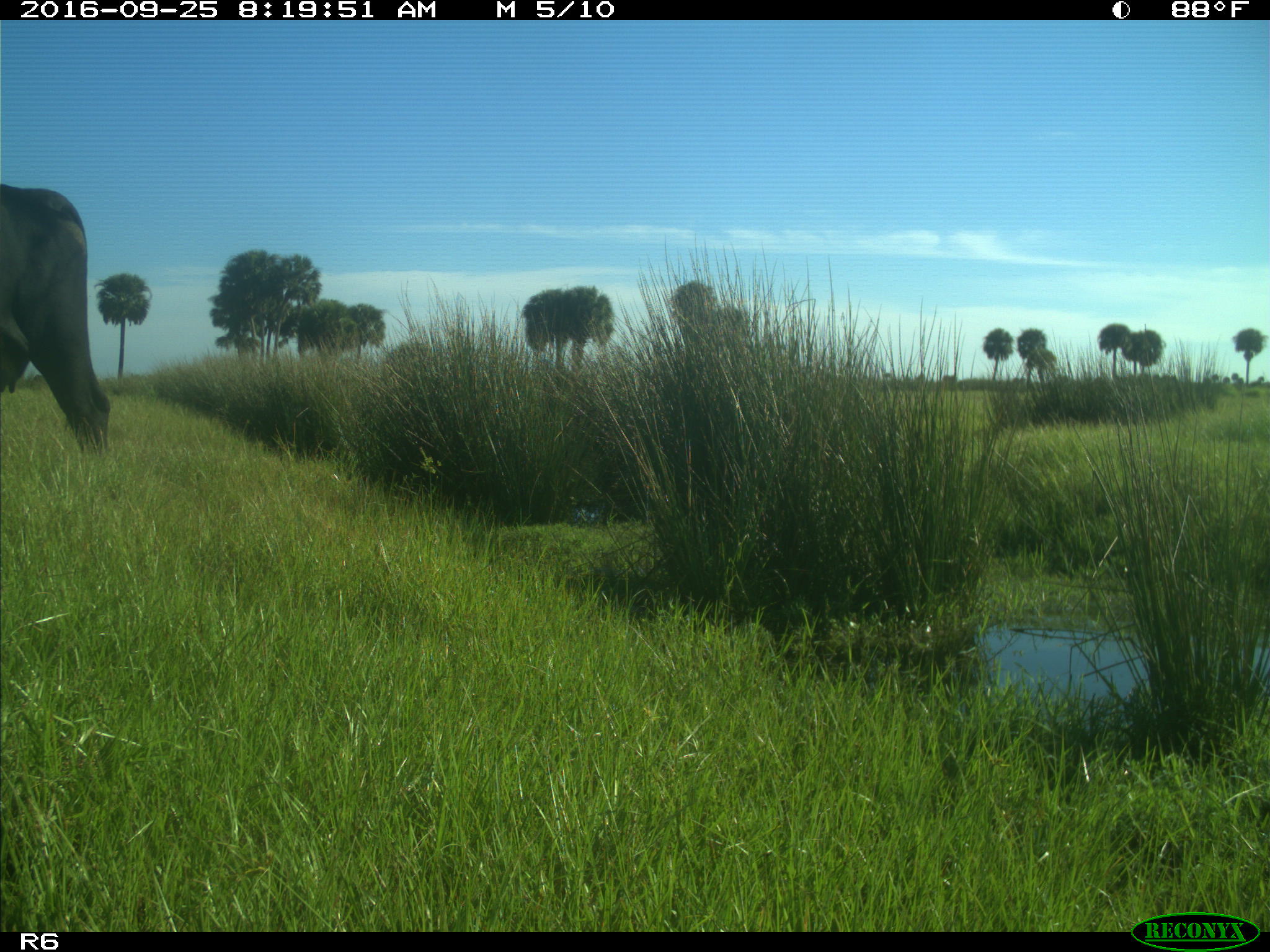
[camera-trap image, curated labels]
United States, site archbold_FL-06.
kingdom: Animalia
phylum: Chordata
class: Mammalia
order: Artiodactyla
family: Bovidae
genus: Bos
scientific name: Bos taurus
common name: domestic cow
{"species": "Bos taurus (domestic cow)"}